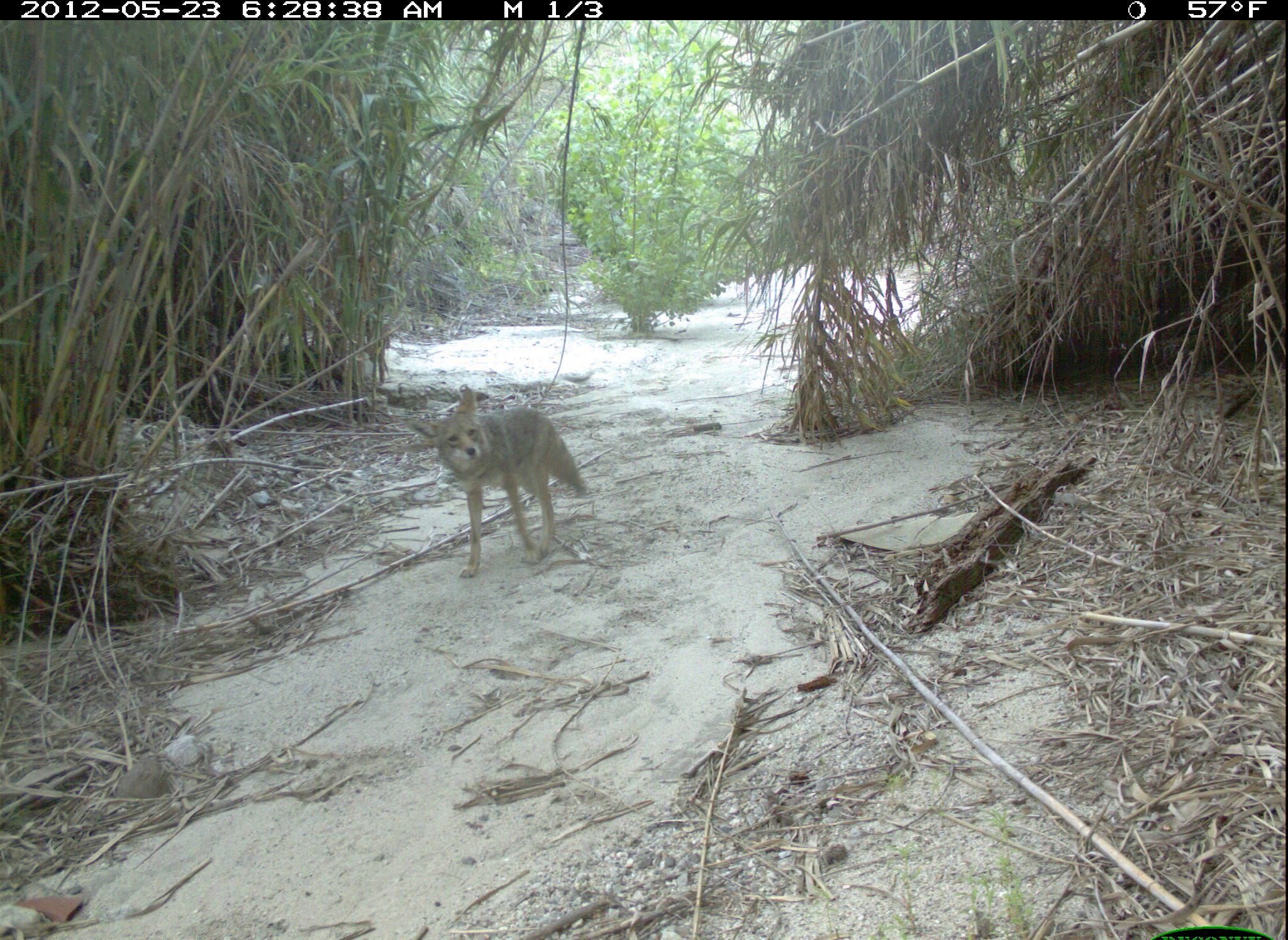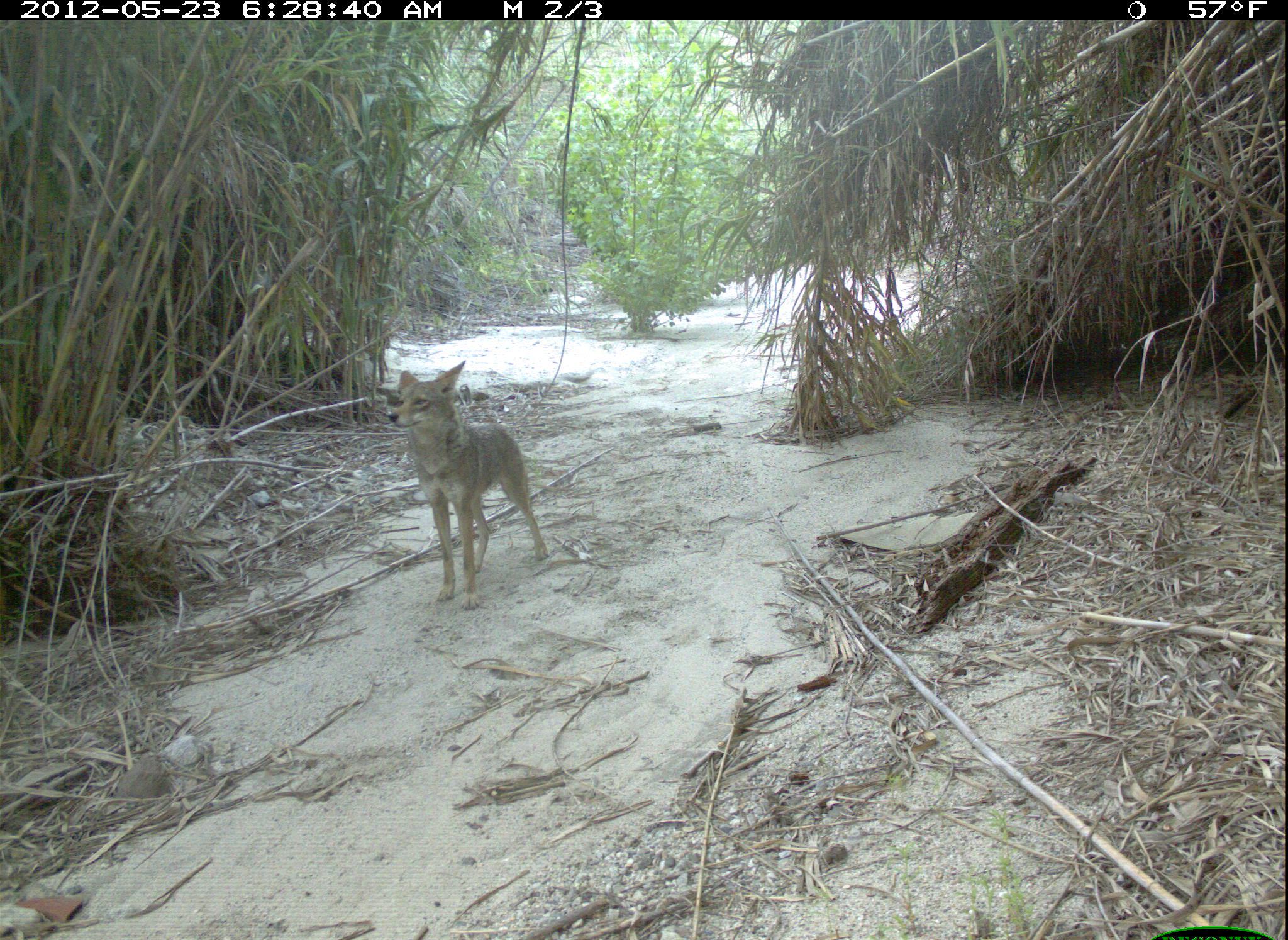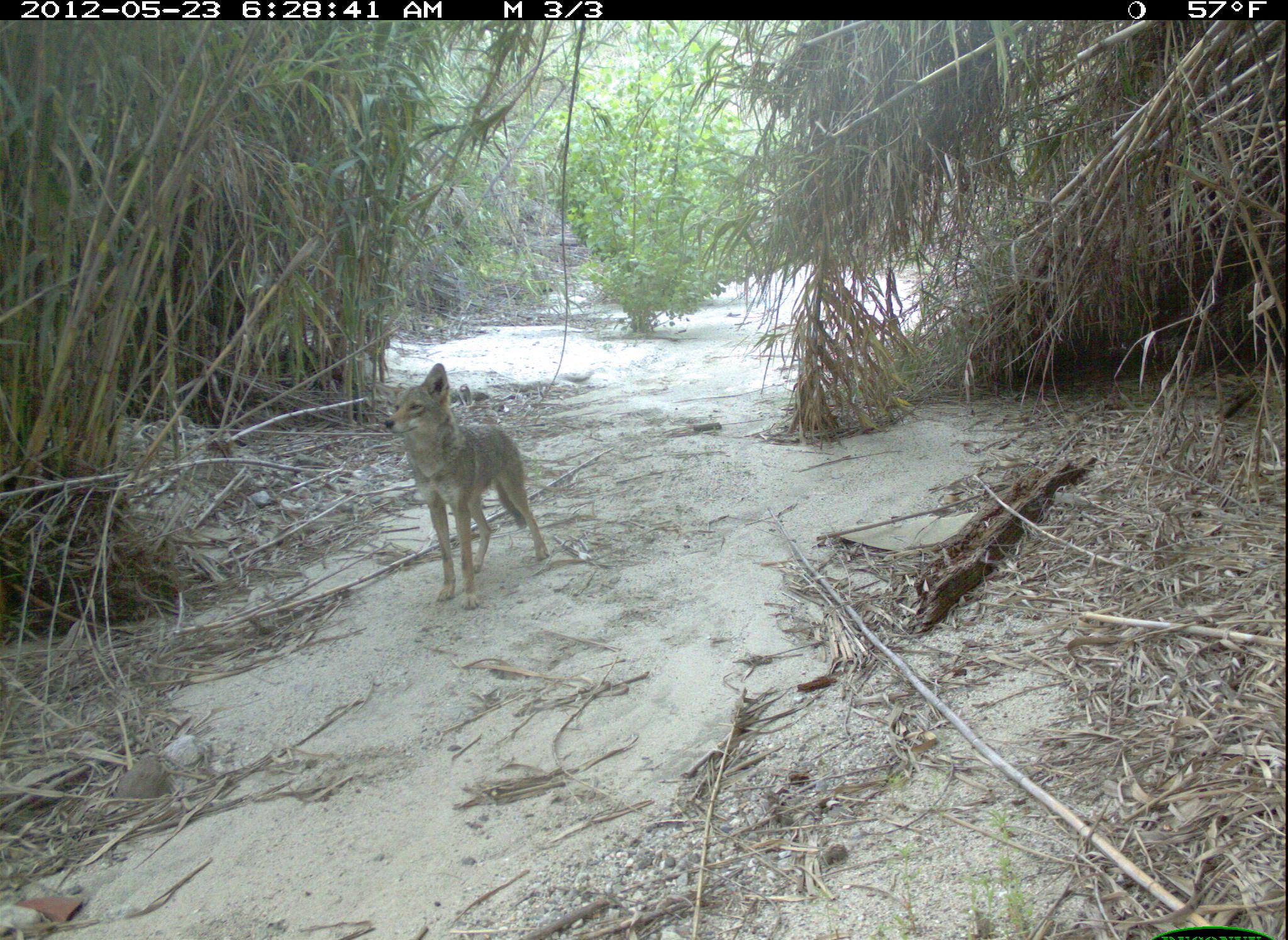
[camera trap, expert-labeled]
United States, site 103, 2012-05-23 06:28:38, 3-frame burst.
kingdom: Animalia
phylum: Chordata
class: Mammalia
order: Carnivora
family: Canidae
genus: Canis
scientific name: Canis latrans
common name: coyote